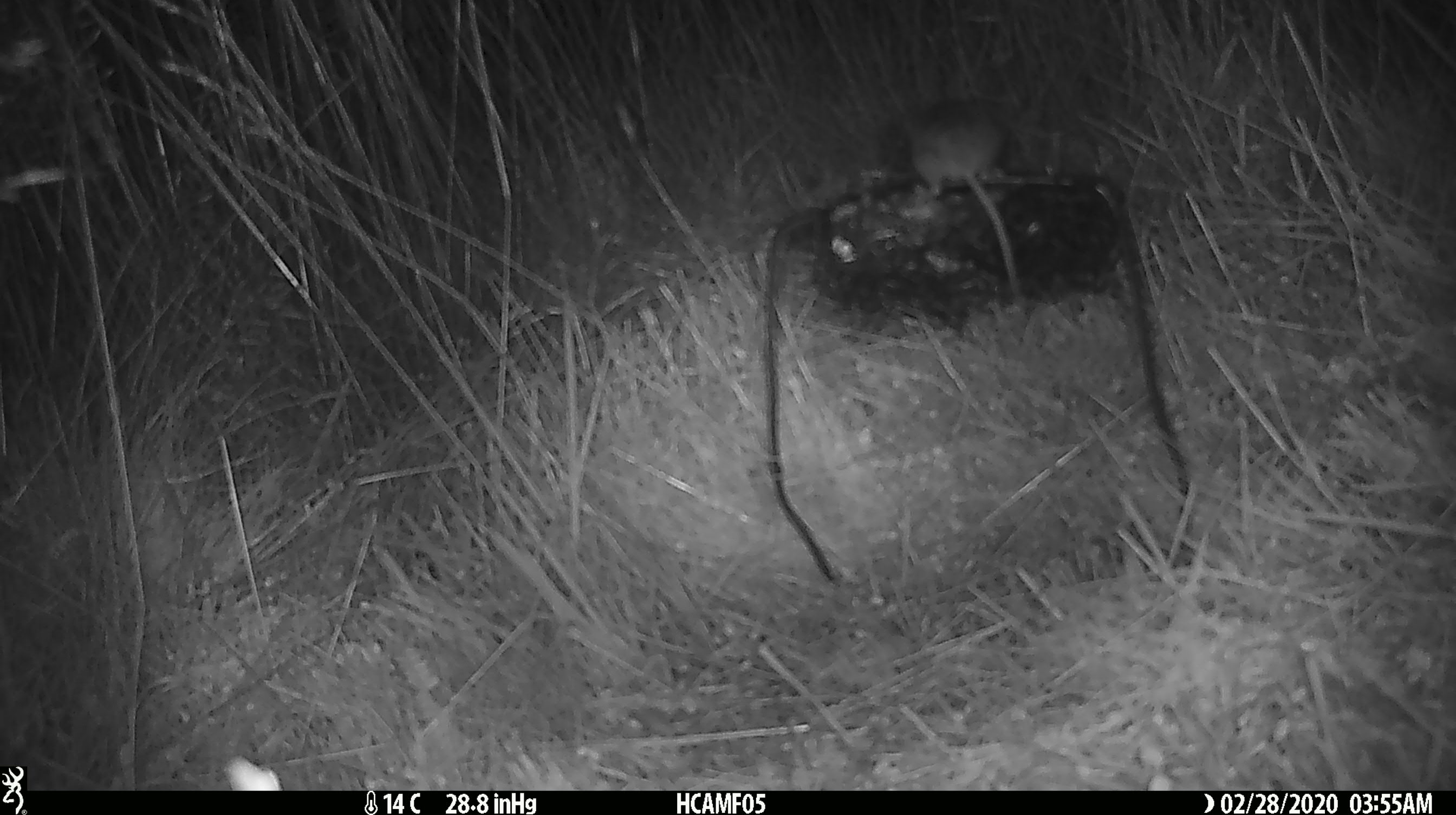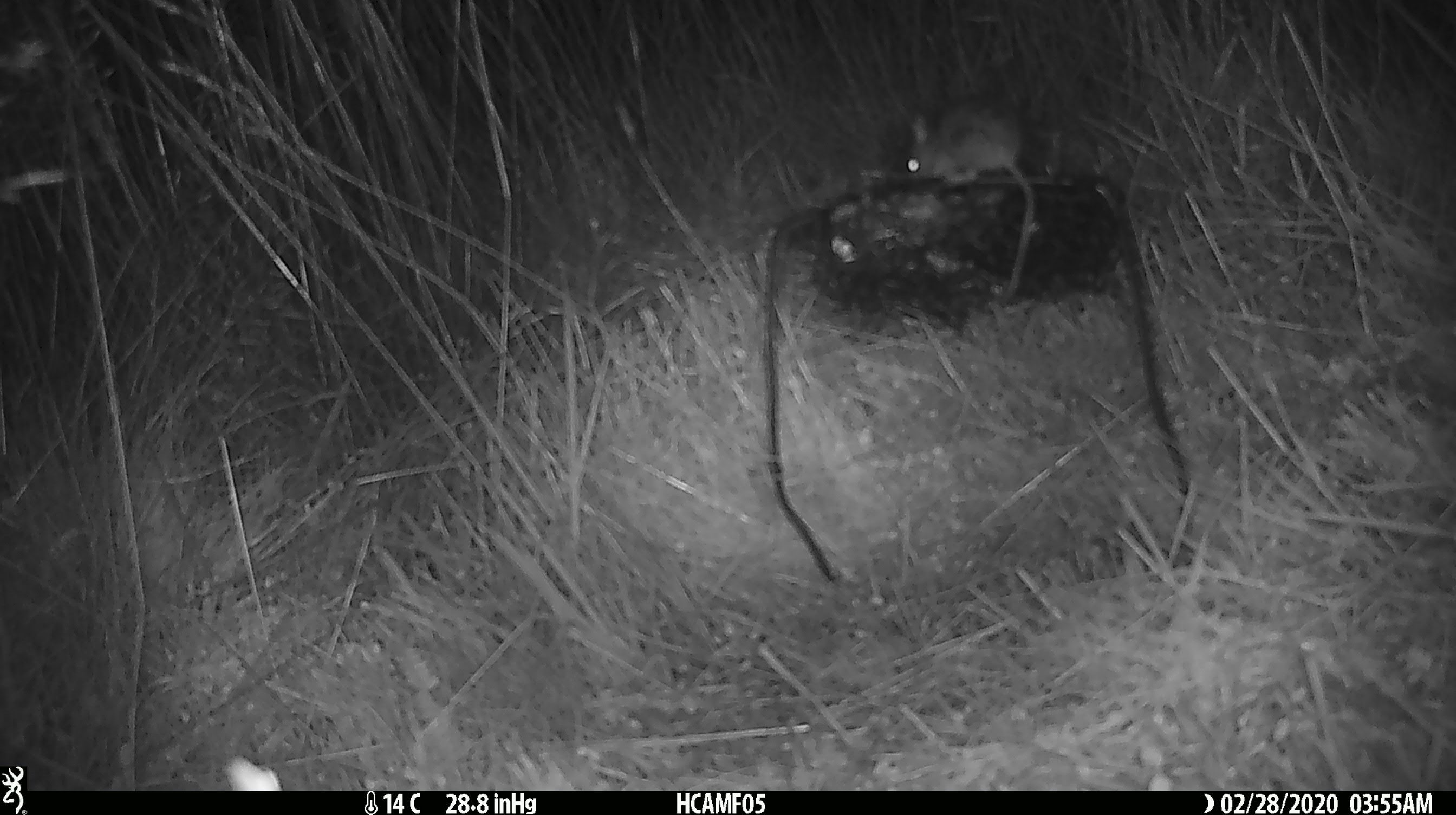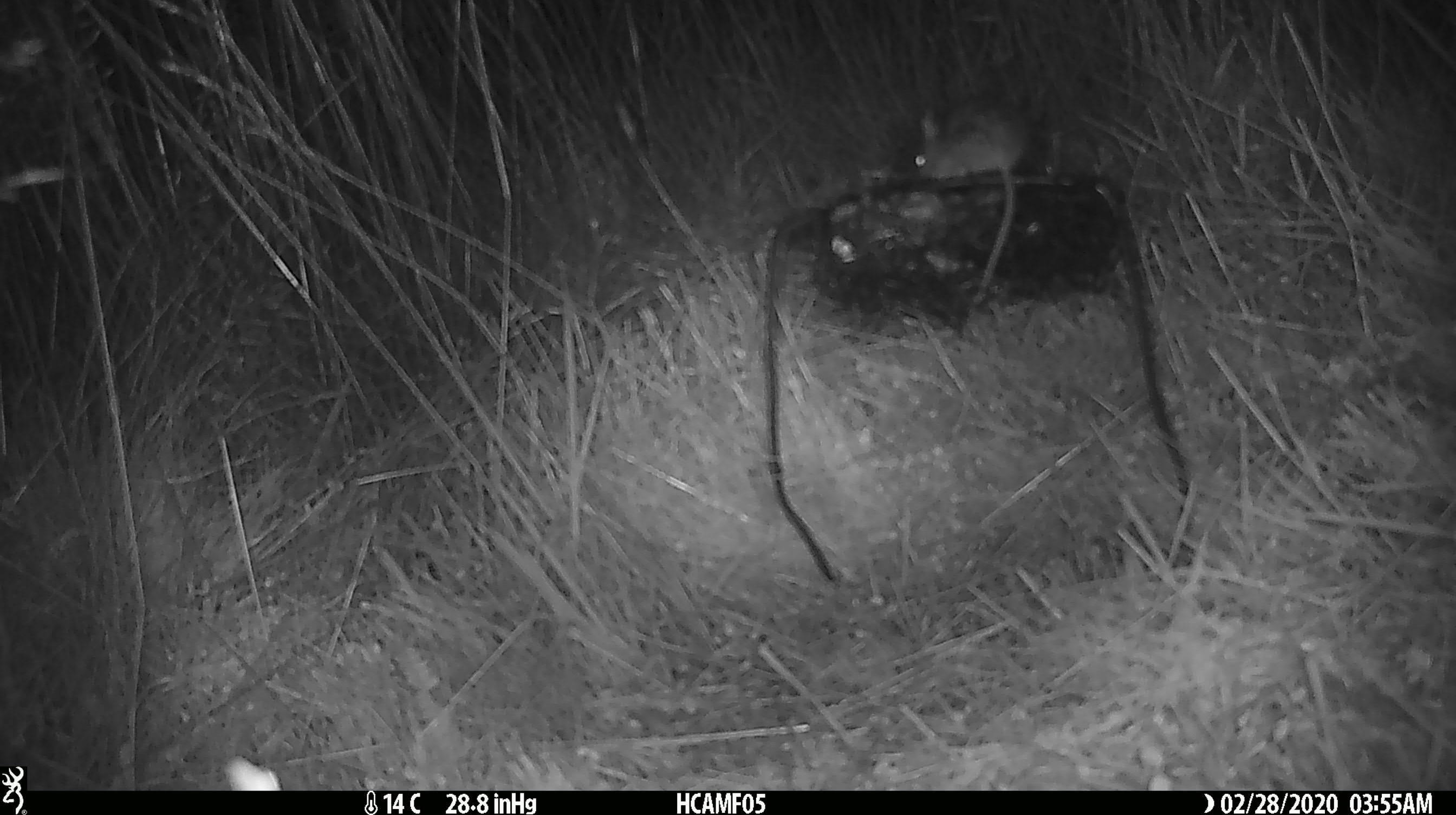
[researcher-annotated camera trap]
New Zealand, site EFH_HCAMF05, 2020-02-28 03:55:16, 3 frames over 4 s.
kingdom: Animalia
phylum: Chordata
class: Mammalia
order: Rodentia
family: Muridae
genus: Mus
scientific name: Mus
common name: mouse